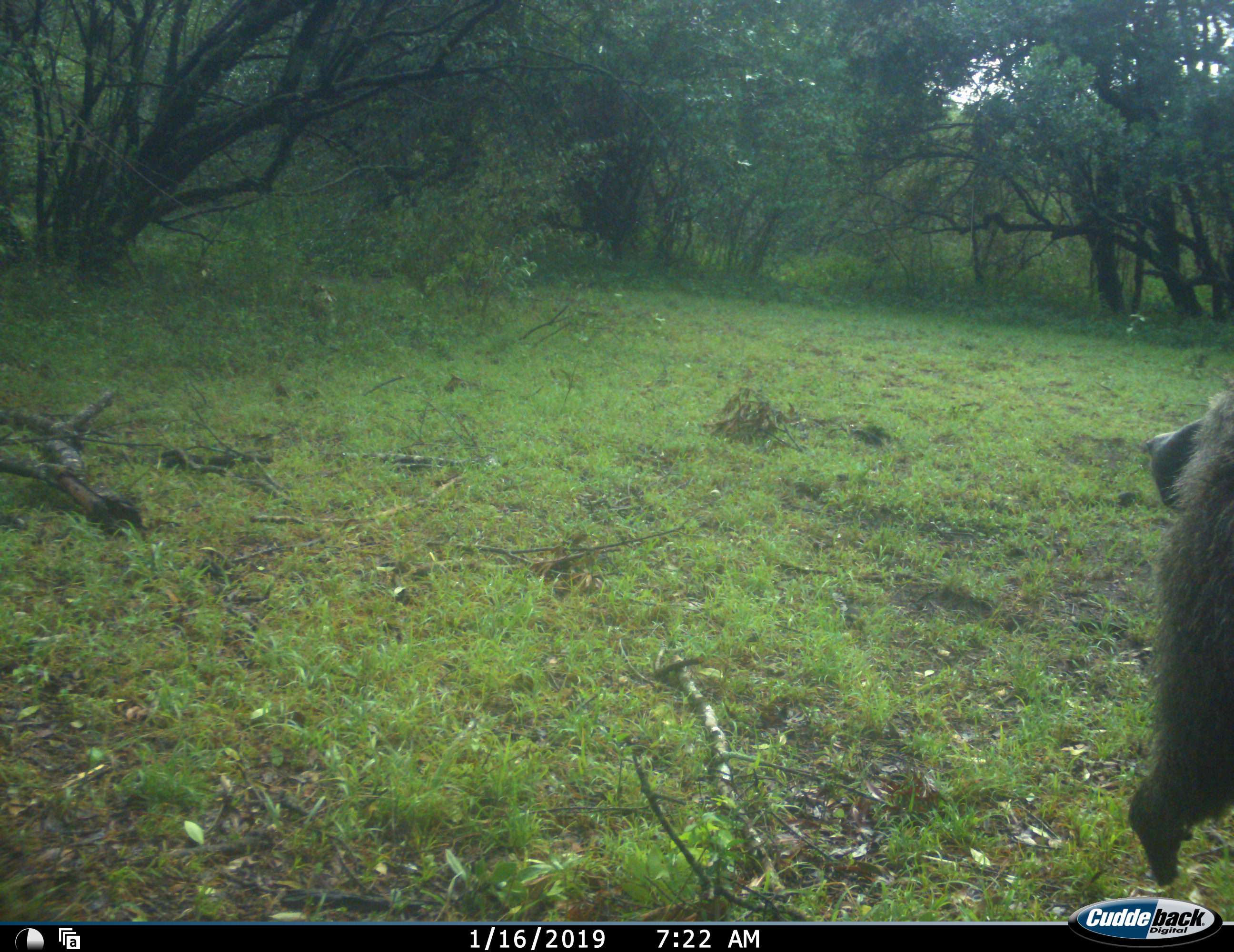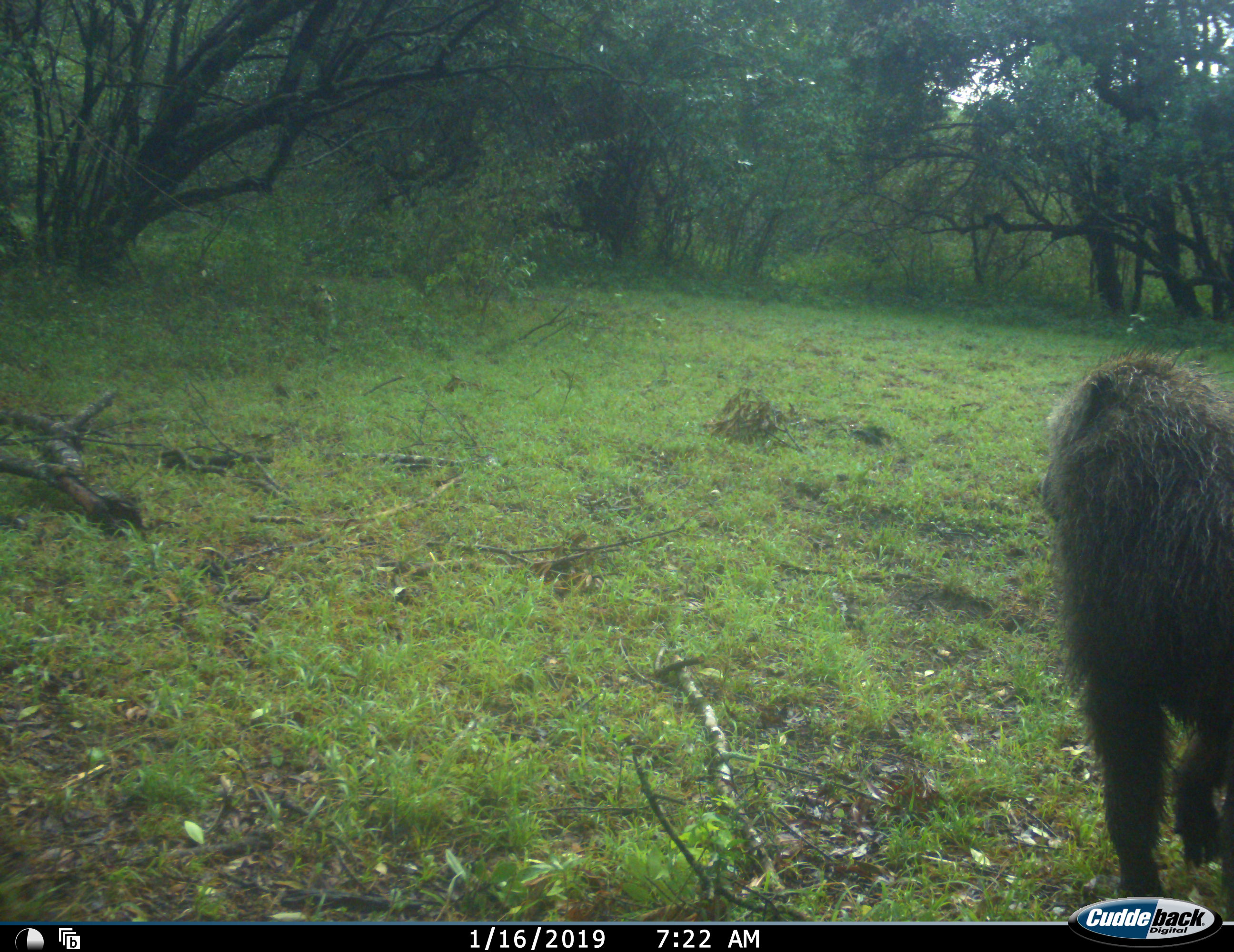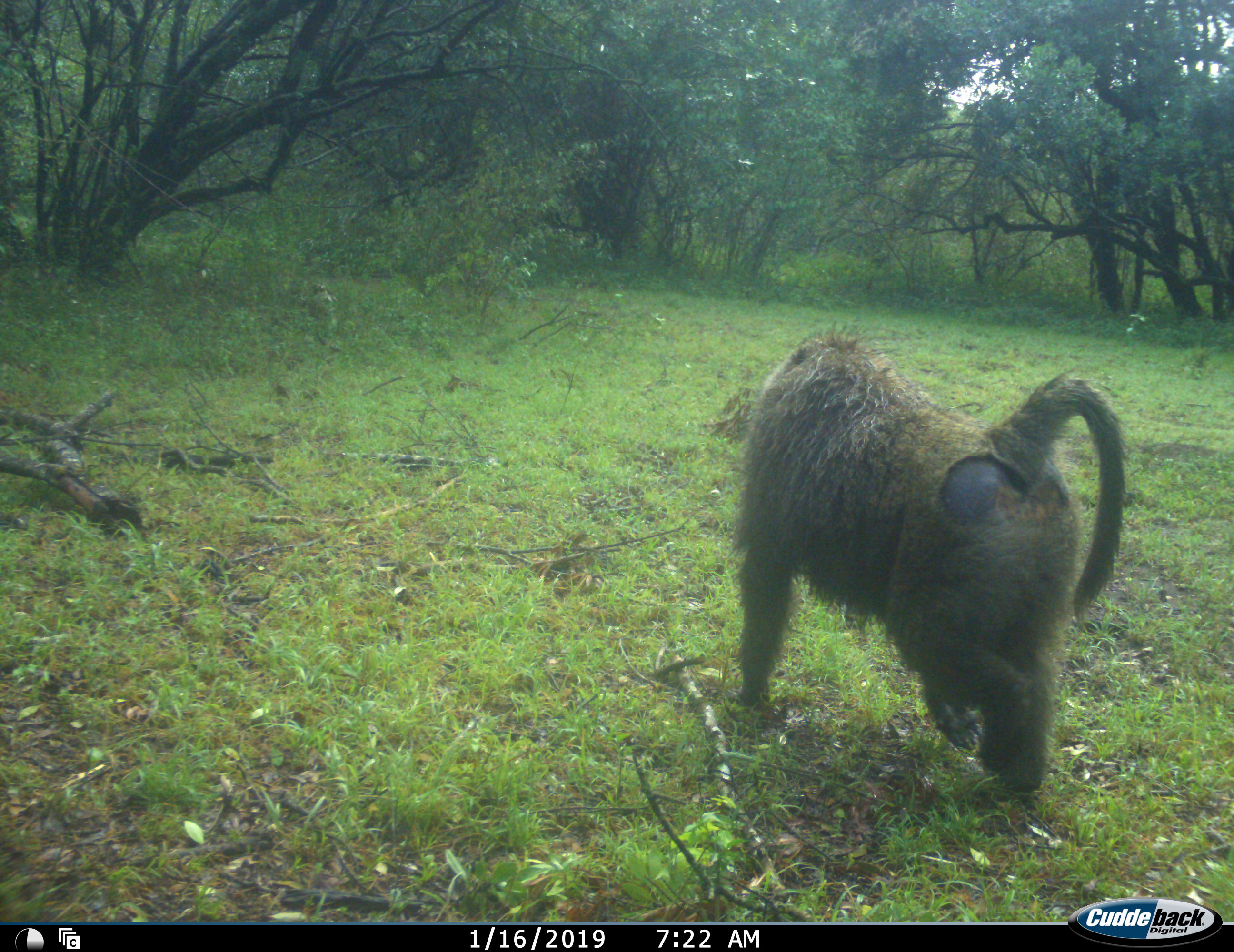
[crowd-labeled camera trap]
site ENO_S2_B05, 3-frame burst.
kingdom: Animalia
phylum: Chordata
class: Mammalia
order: Primates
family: Cercopithecidae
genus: Papio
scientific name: Papio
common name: baboon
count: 1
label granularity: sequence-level